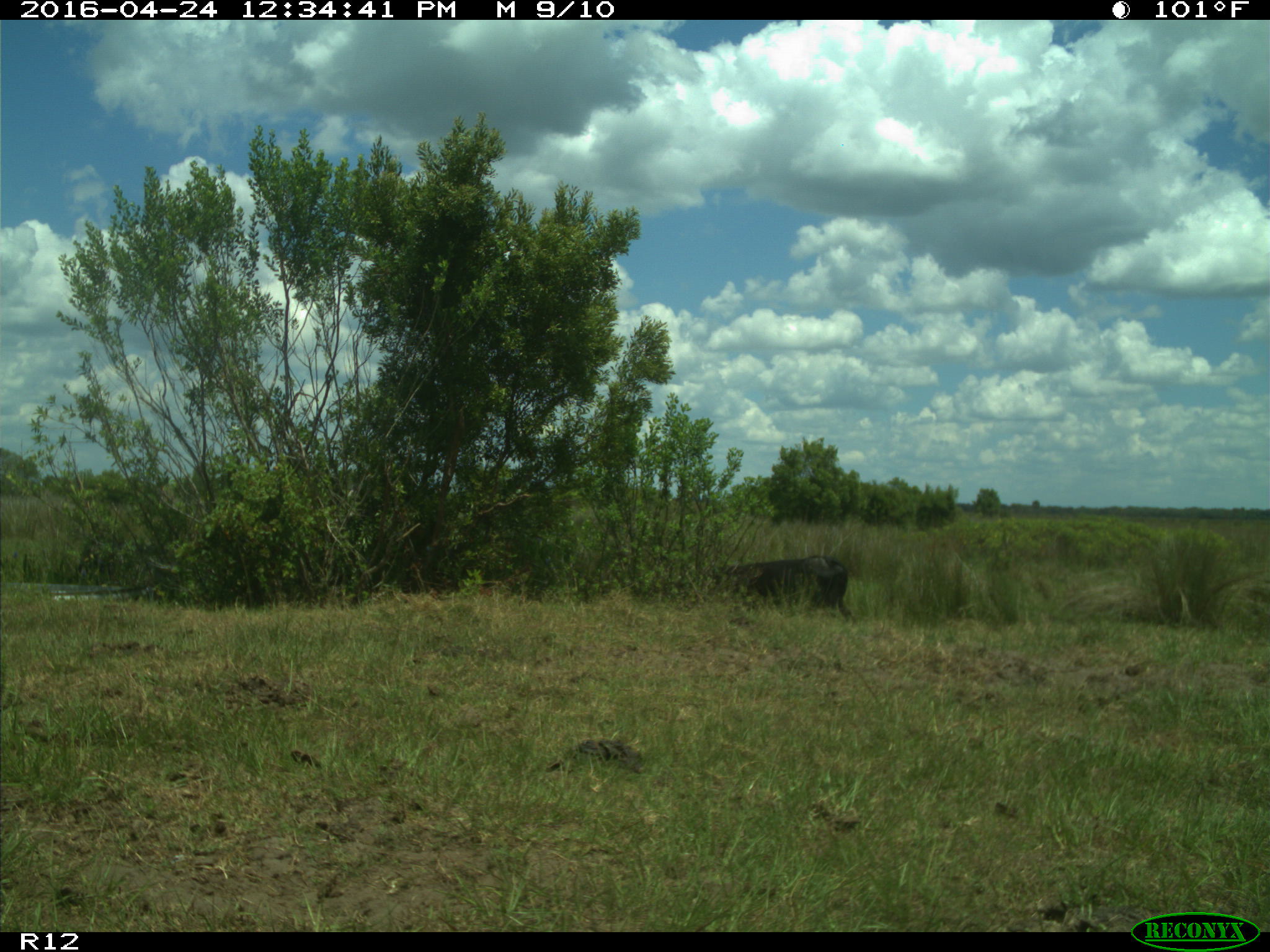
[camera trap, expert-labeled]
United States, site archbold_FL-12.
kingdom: Animalia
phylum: Chordata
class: Mammalia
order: Artiodactyla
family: Bovidae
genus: Bos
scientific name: Bos taurus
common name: domestic cow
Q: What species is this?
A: Bos taurus (domestic cow).